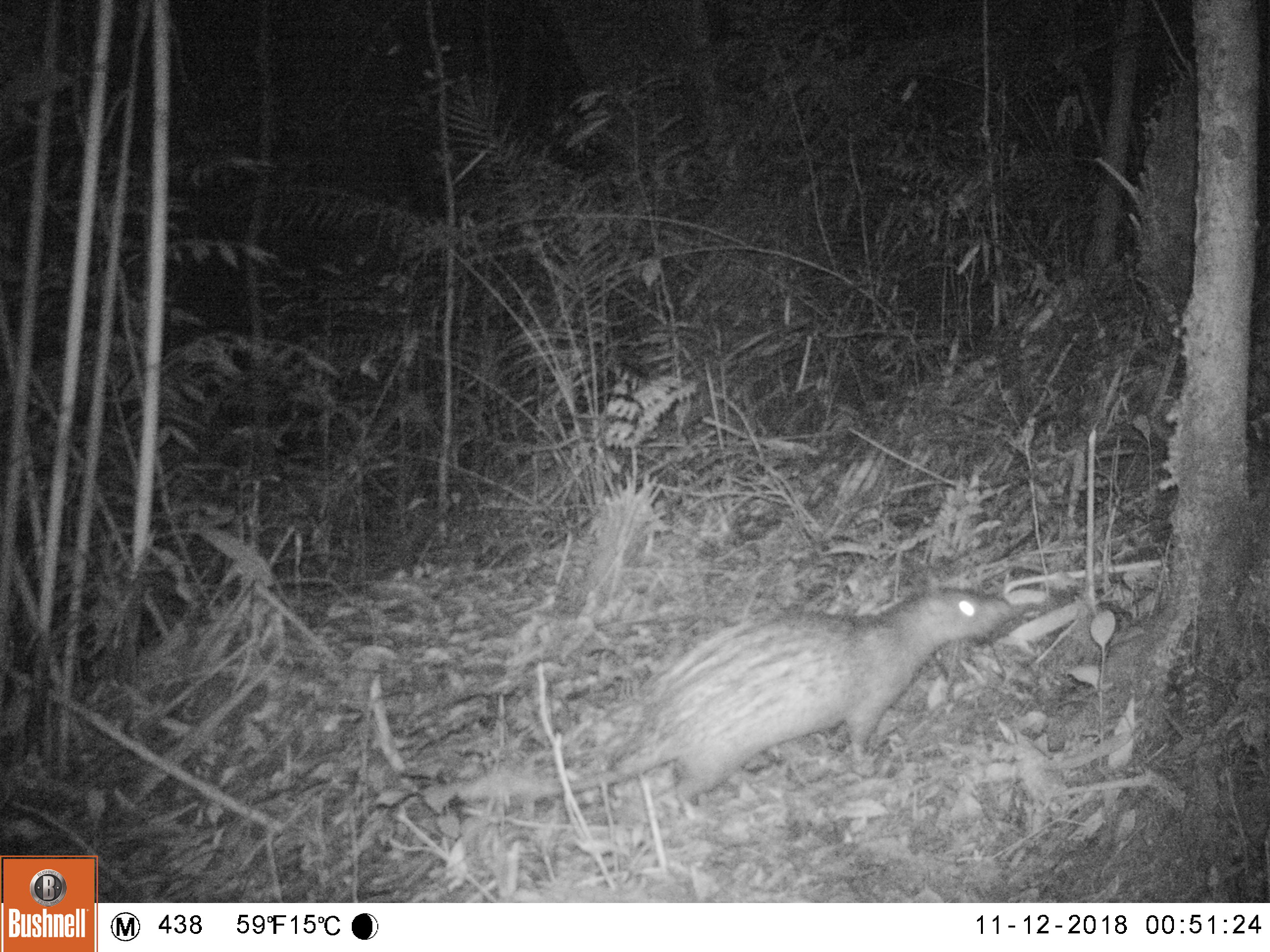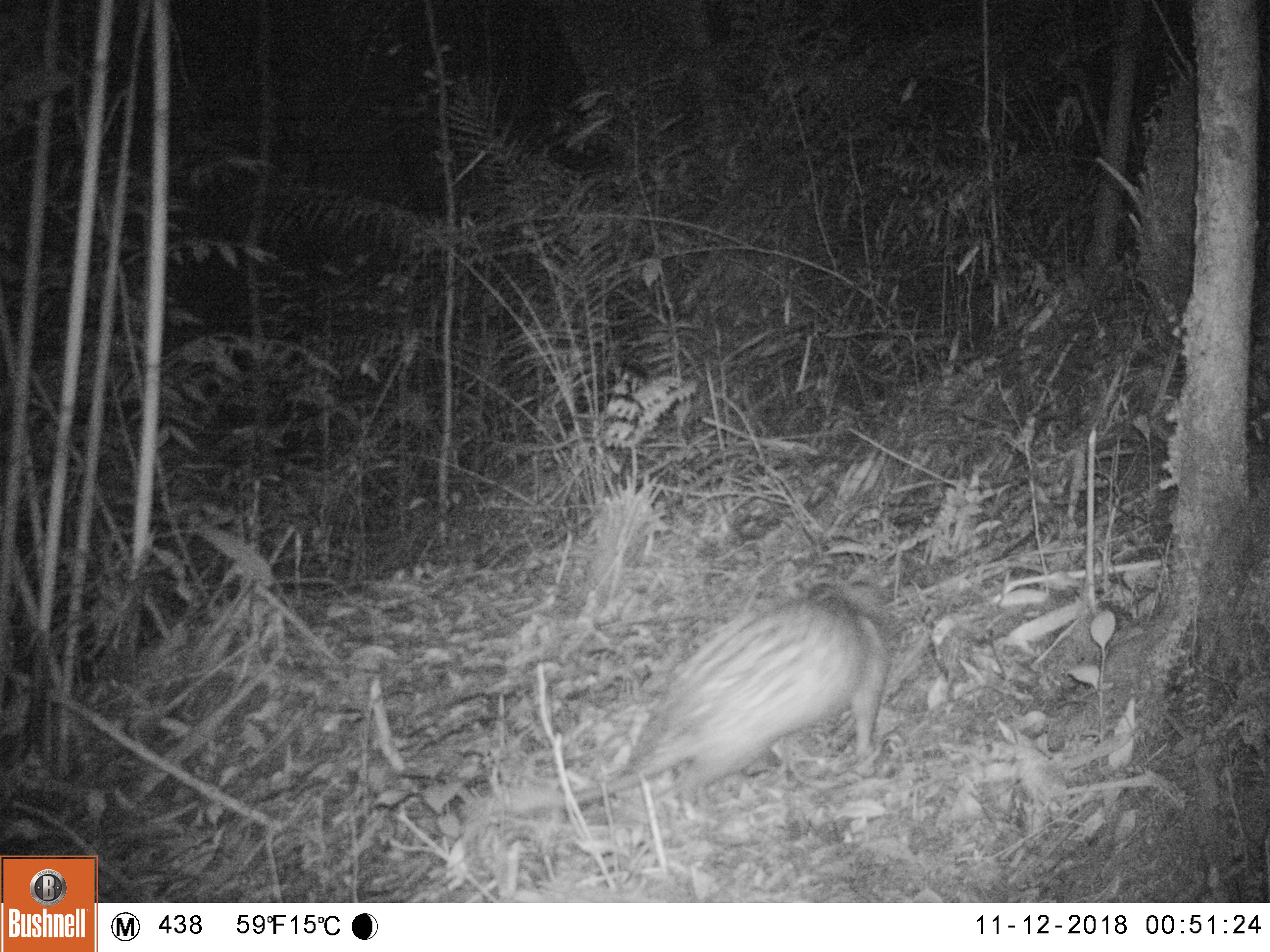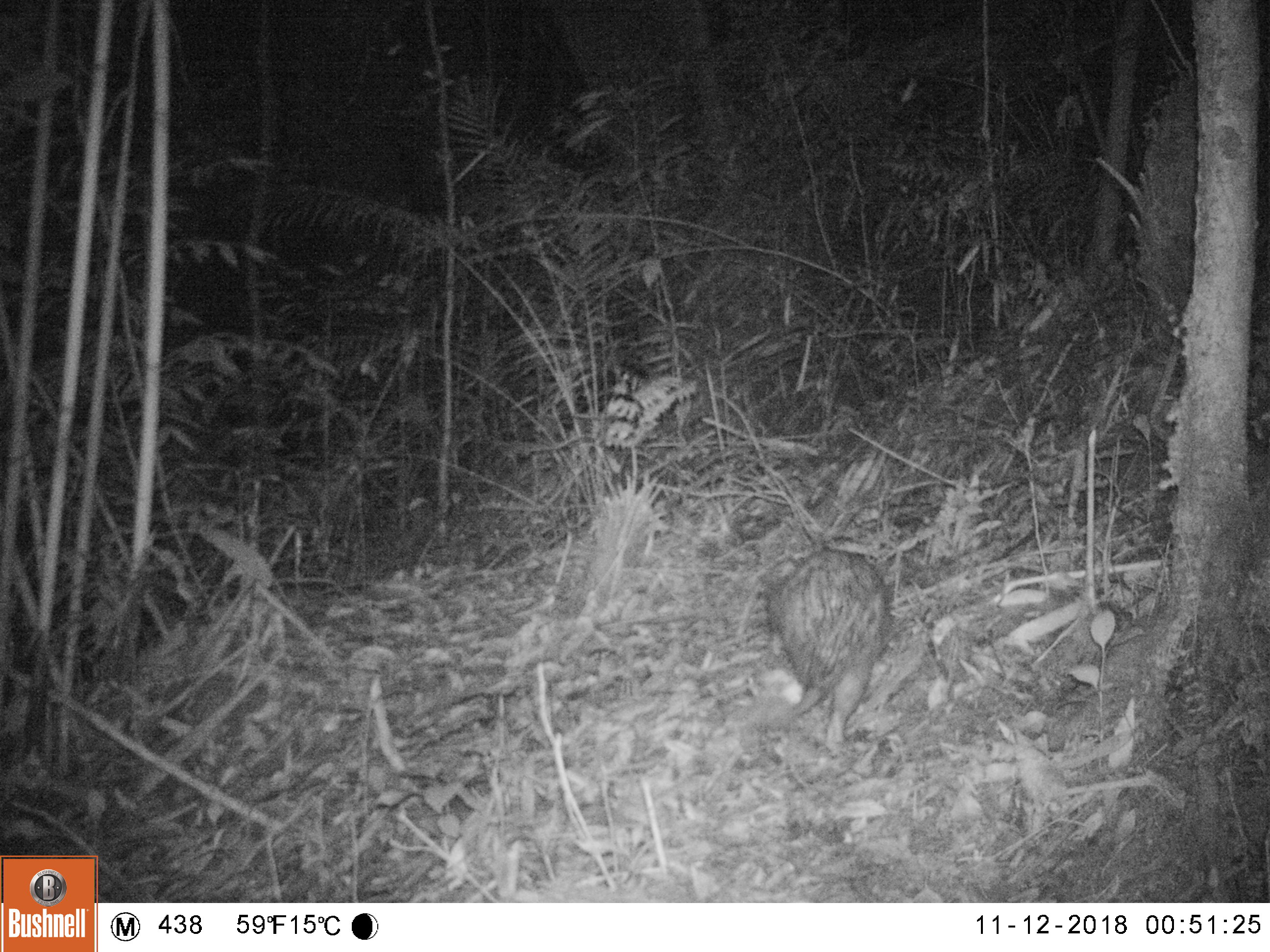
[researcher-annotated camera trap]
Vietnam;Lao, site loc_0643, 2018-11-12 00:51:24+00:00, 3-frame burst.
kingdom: Animalia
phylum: Chordata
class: Mammalia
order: Rodentia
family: Hystricidae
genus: Atherurus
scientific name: Atherurus macrourus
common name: asiatic brush-tailed porcupine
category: asiatic brush tailed porcupine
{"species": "asiatic brush tailed porcupine (asiatic brush-tailed porcupine) (Atherurus macrourus)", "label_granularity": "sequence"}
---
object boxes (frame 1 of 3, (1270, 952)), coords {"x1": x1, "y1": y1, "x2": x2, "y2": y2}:
asiatic brush tailed porcupine: {"x1": 453, "y1": 586, "x2": 1018, "y2": 814}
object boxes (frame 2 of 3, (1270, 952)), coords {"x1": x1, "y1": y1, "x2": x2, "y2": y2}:
asiatic brush tailed porcupine: {"x1": 503, "y1": 578, "x2": 894, "y2": 817}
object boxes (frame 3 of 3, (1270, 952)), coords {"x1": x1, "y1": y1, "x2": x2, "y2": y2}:
asiatic brush tailed porcupine: {"x1": 757, "y1": 545, "x2": 894, "y2": 758}